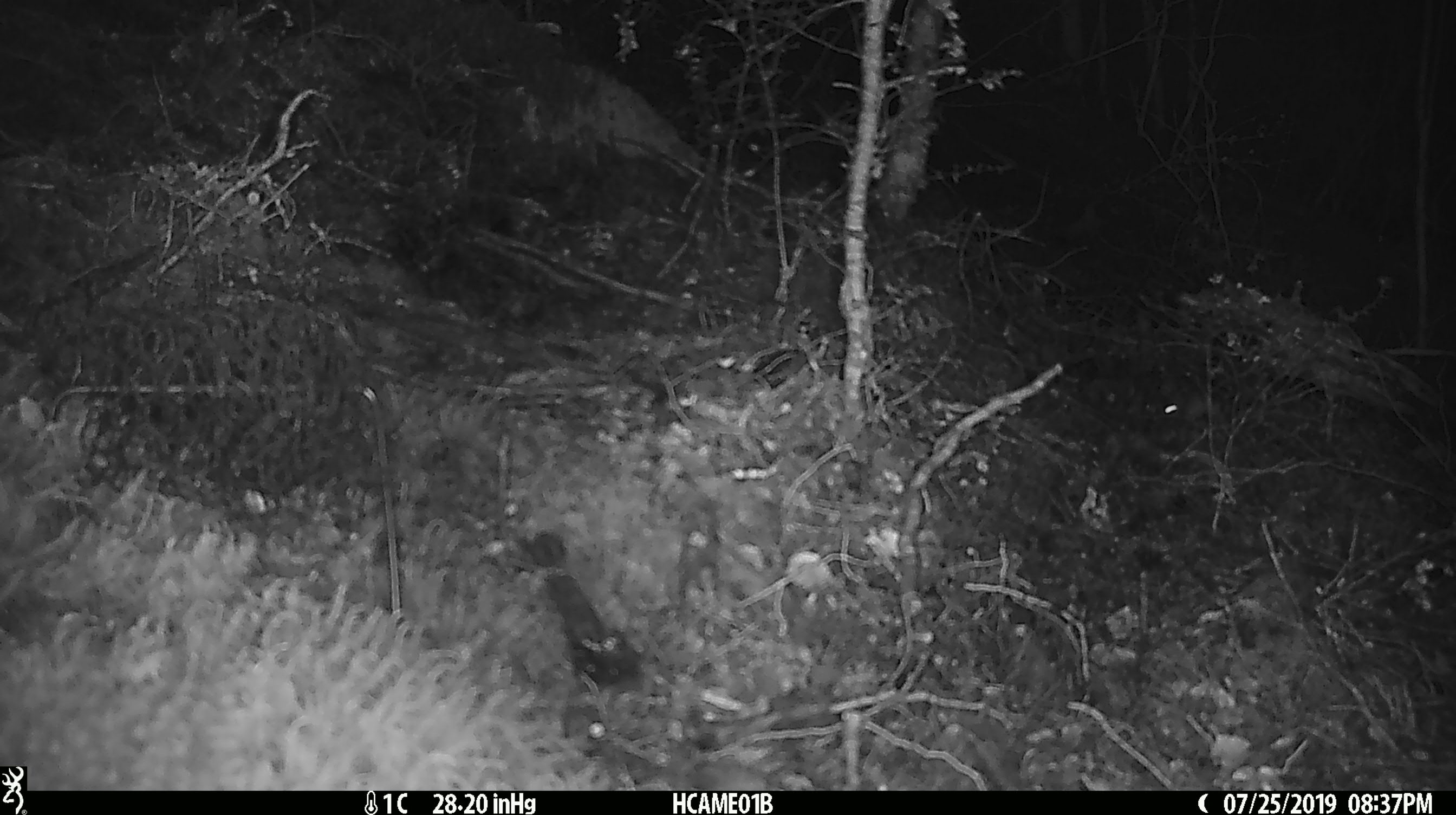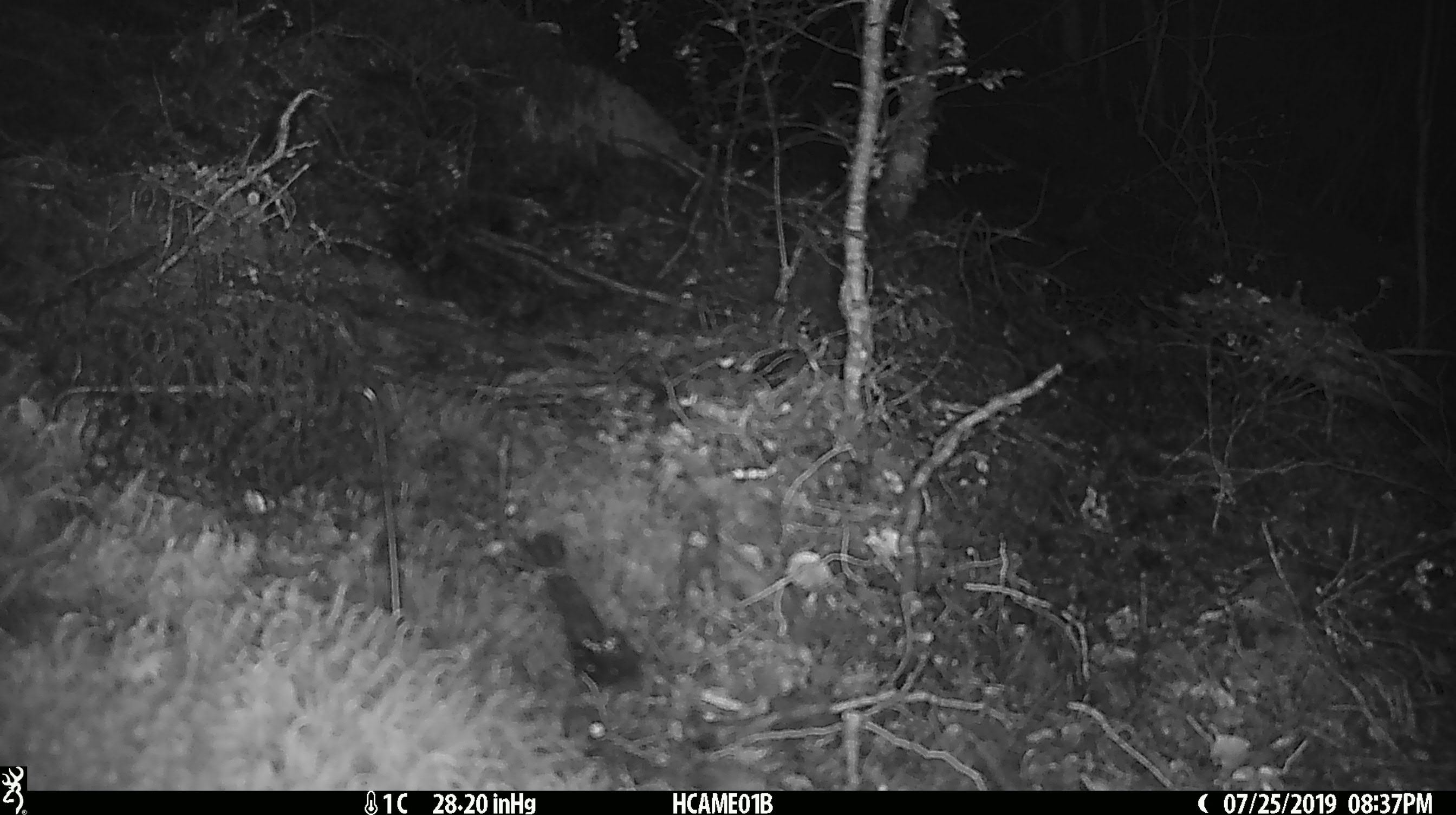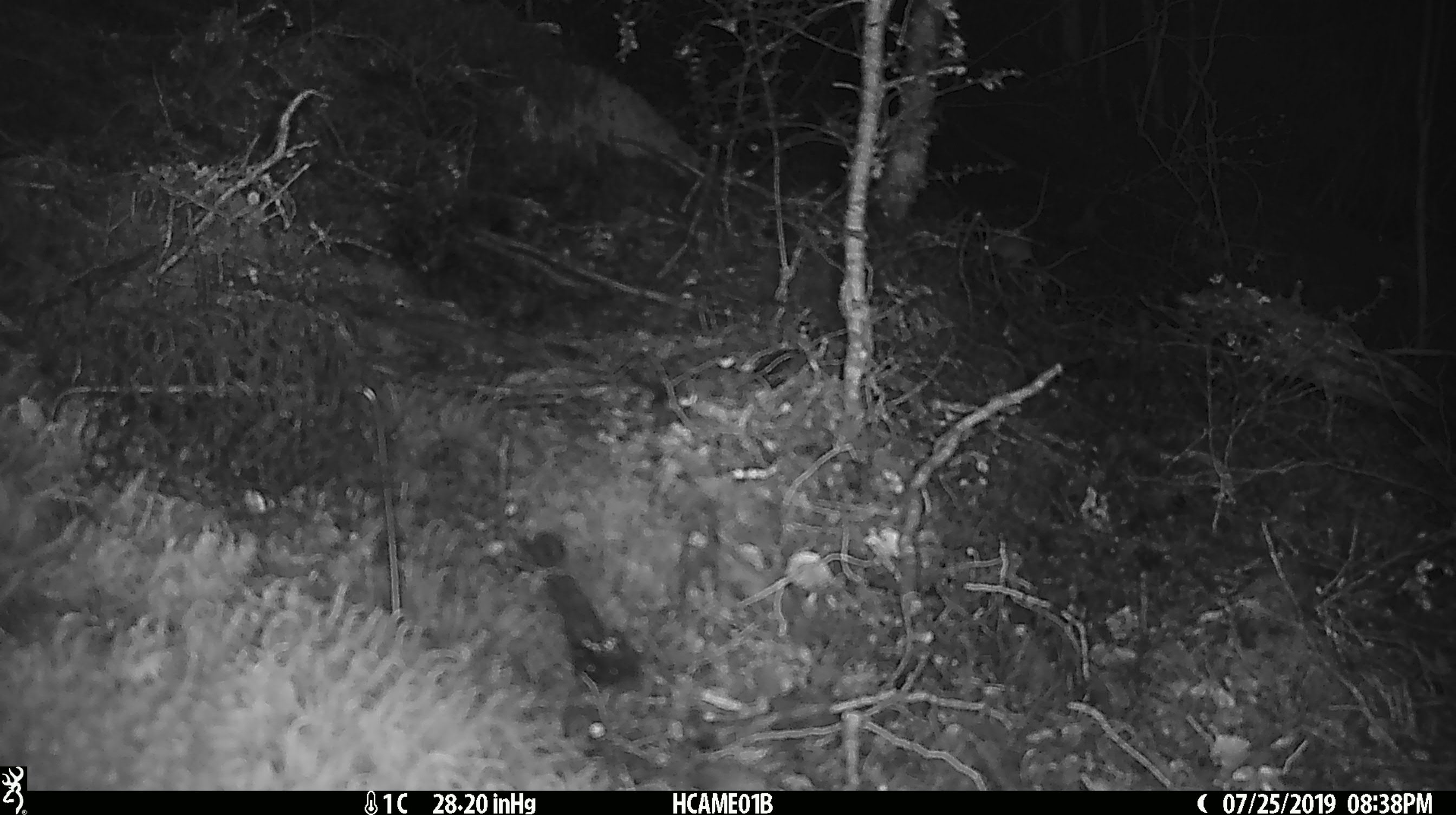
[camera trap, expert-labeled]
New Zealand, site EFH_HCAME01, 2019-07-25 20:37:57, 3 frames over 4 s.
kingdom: Animalia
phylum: Chordata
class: Mammalia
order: Rodentia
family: Muridae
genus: Mus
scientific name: Mus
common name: mouse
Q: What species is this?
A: Mouse (Mus).